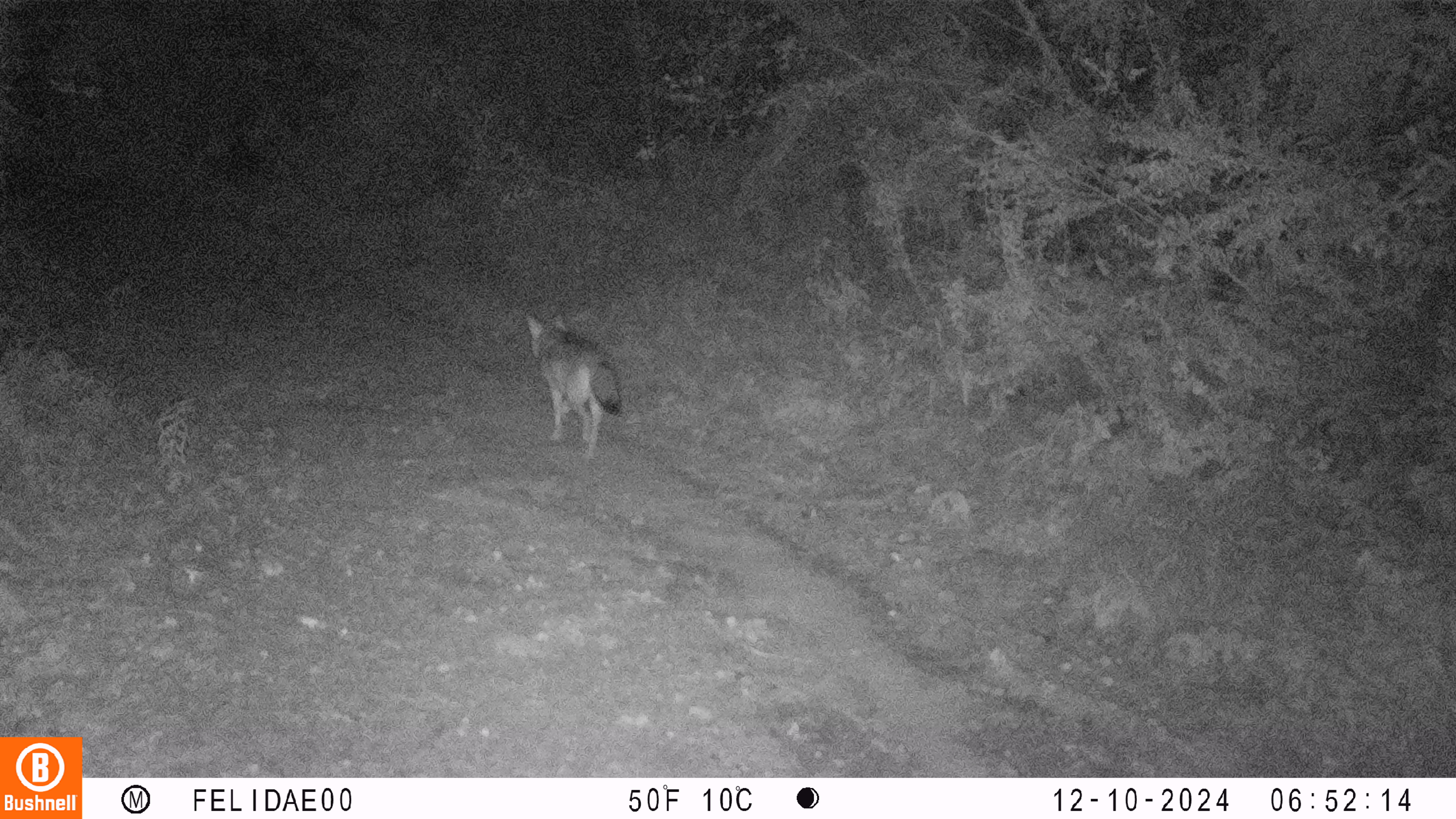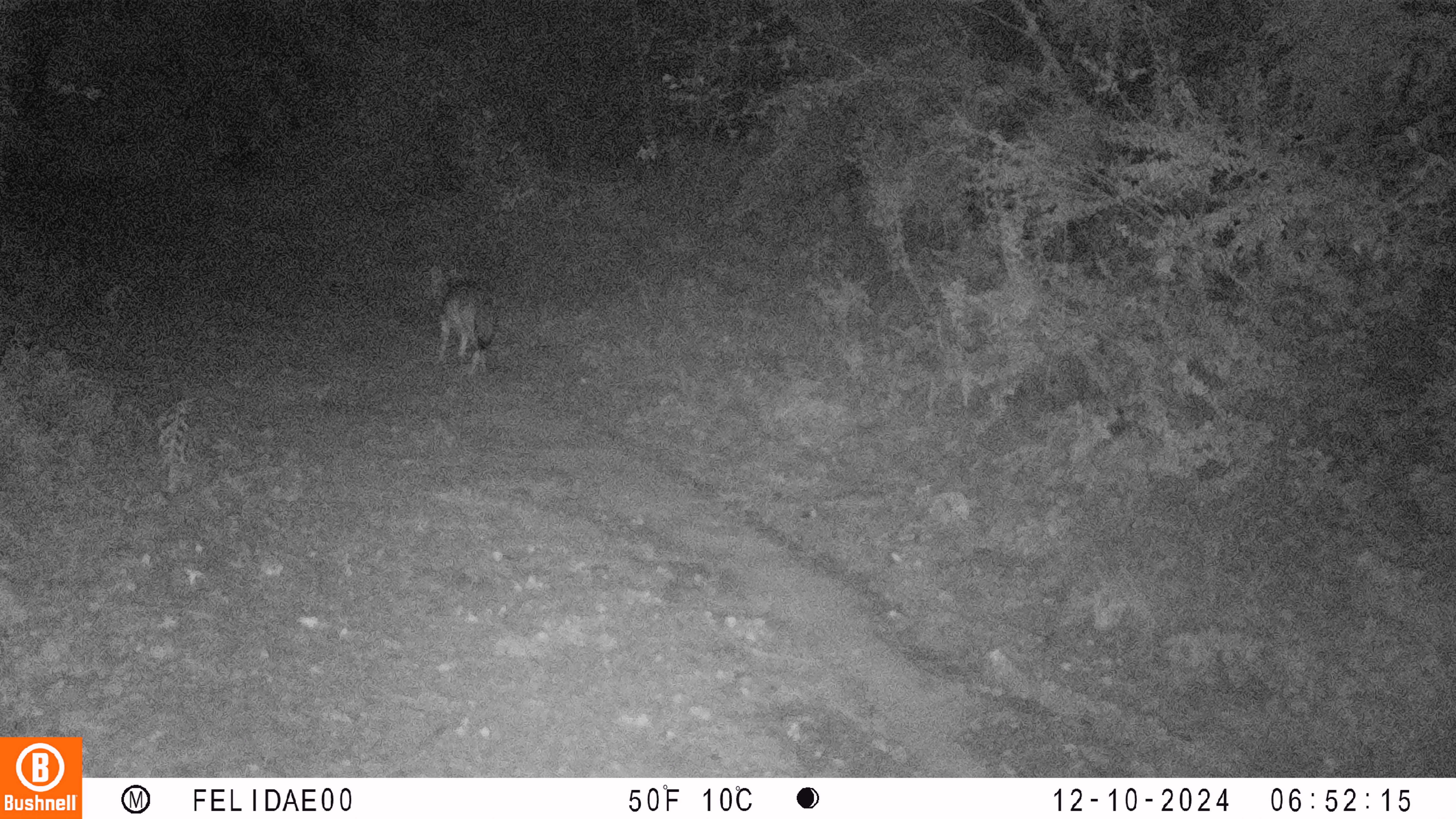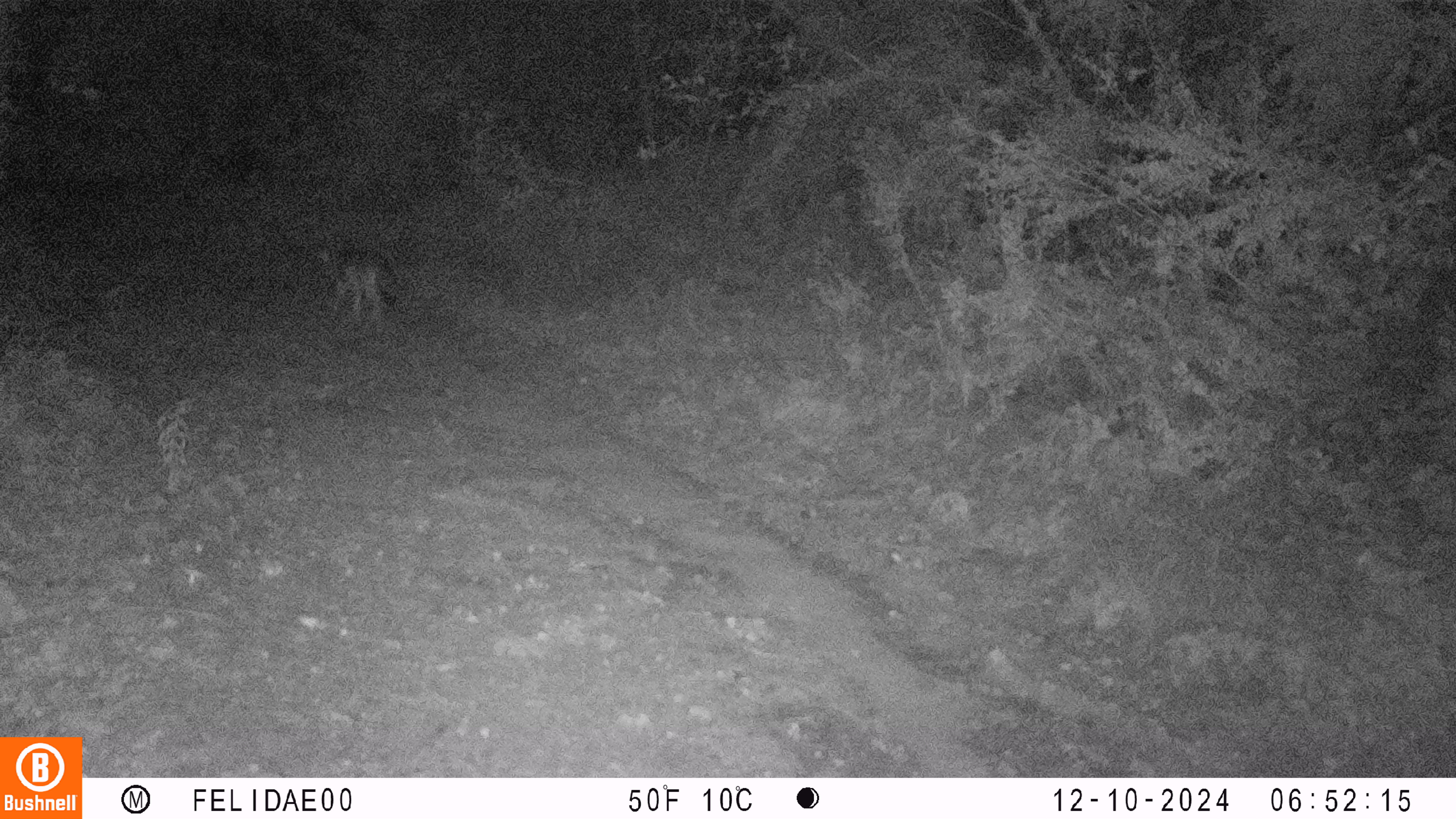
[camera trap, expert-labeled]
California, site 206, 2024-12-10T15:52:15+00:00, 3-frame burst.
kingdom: Animalia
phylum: Chordata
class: Mammalia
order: Carnivora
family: Canidae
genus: Canis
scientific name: Canis latrans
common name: coyote